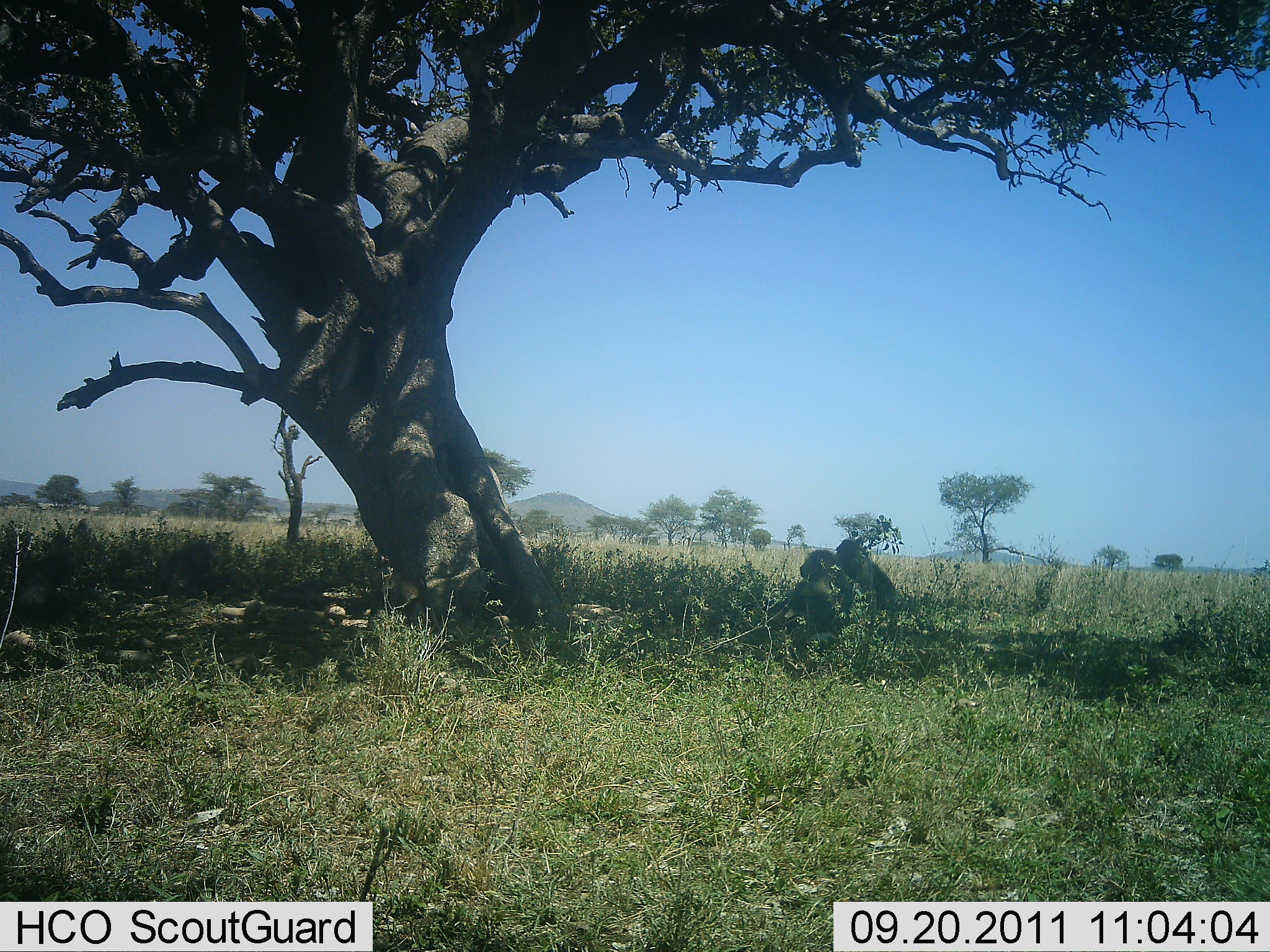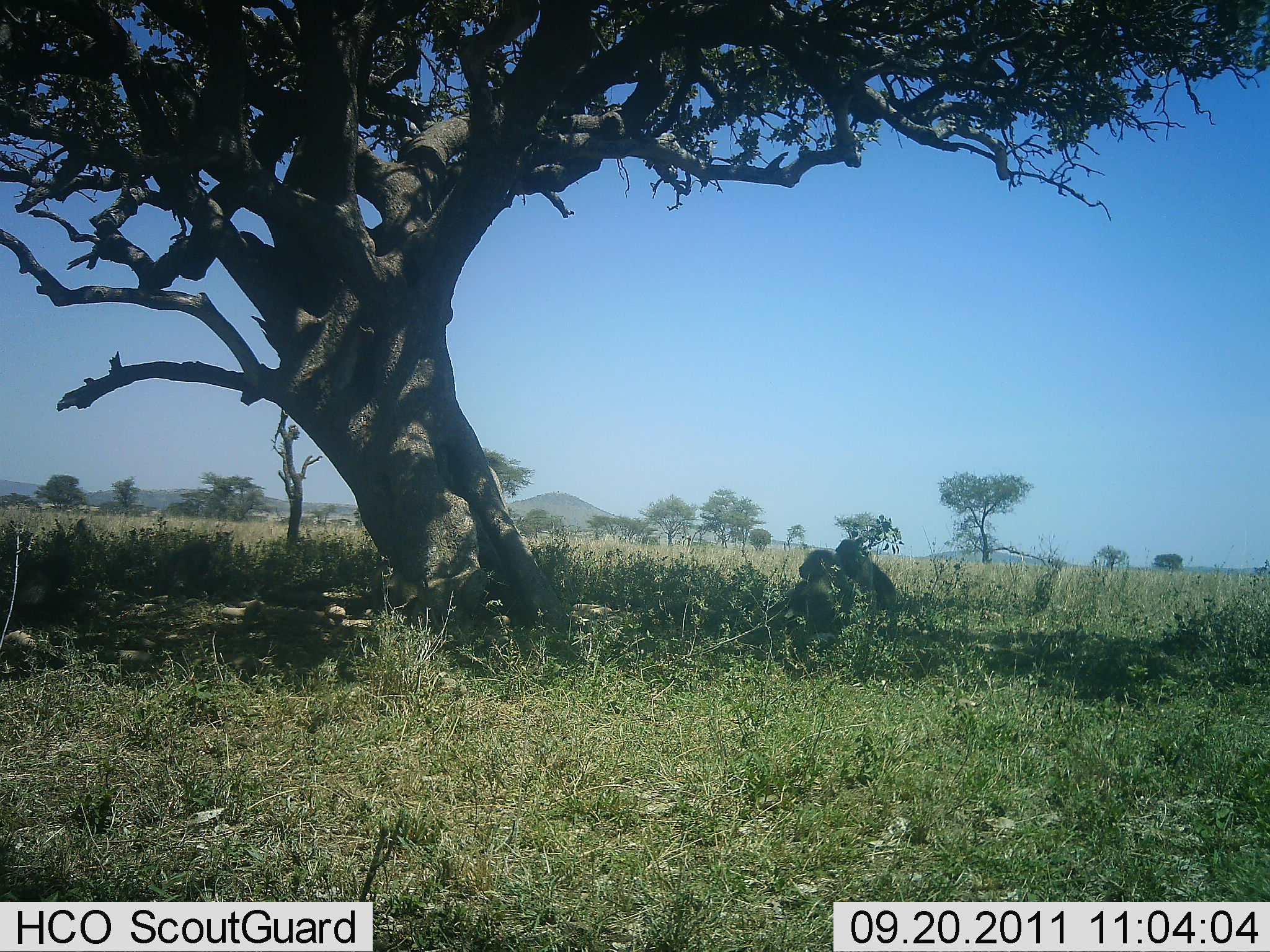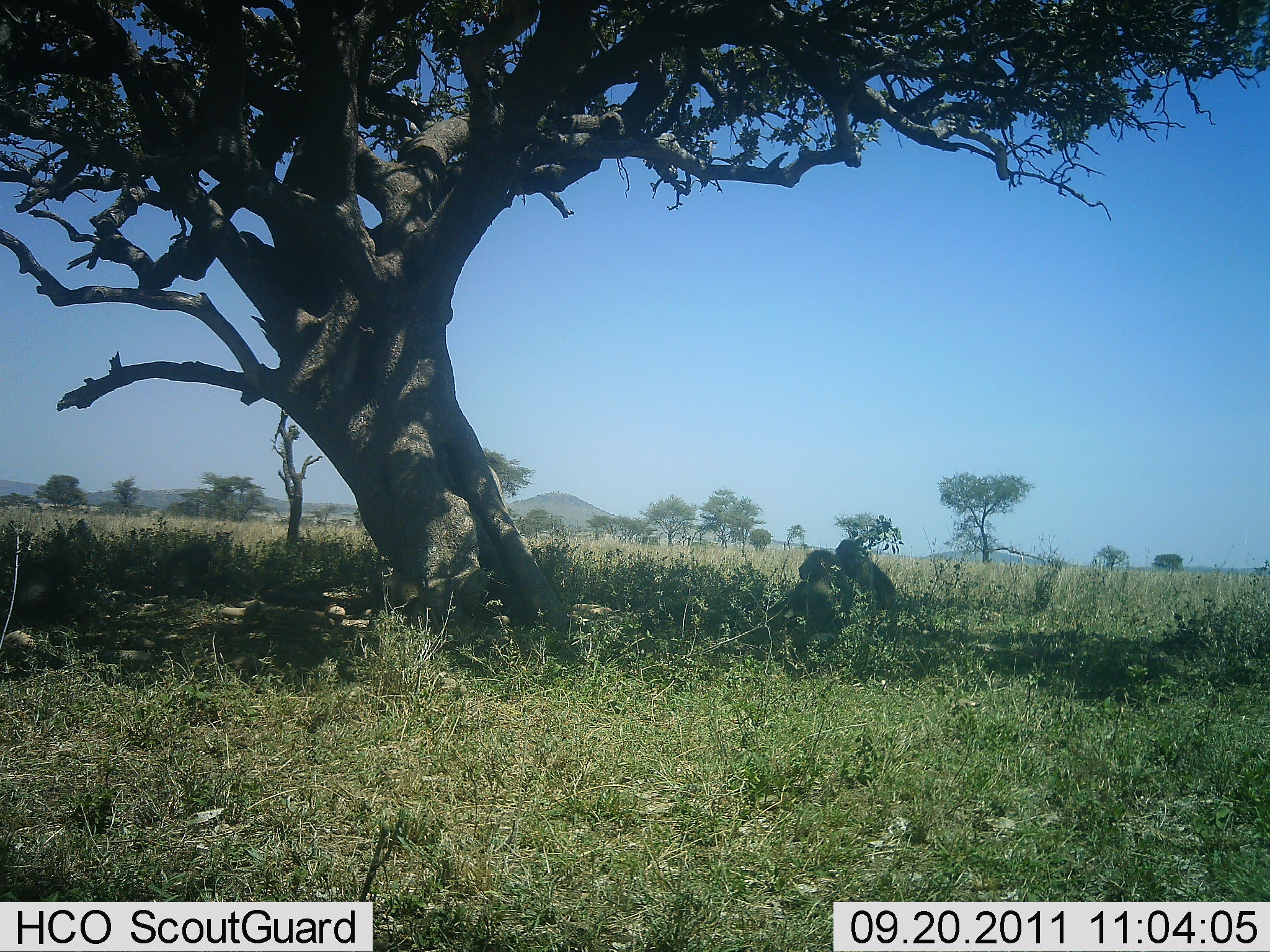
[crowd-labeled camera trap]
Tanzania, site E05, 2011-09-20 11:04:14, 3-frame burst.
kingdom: Animalia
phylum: Chordata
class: Mammalia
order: Primates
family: Cercopithecidae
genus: Papio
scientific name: Papio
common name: baboon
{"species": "baboon (Papio)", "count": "2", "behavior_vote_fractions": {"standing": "0%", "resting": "90%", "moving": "0%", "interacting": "10%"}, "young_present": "10%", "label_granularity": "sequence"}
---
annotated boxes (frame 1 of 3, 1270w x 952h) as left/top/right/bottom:
animal: 769/549/856/670; 828/538/900/624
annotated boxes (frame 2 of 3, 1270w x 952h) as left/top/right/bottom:
animal: 765/549/856/670; 828/538/902/632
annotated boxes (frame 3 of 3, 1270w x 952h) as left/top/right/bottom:
animal: 765/549/856/663; 828/538/902/632